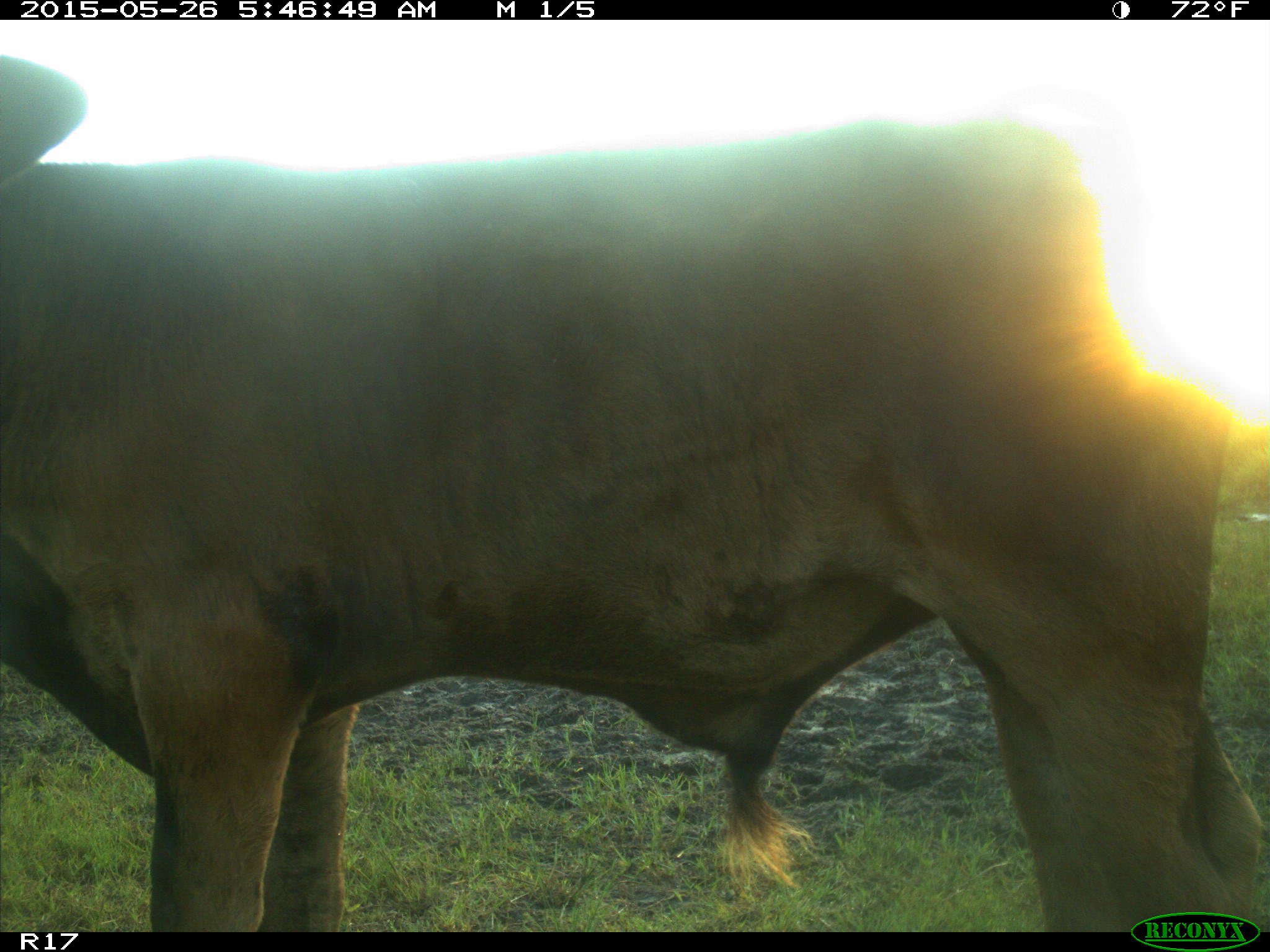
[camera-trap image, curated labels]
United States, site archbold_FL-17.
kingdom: Animalia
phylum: Chordata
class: Mammalia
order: Artiodactyla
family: Bovidae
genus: Bos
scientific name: Bos taurus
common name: domestic cow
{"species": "Bos taurus (domestic cow)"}